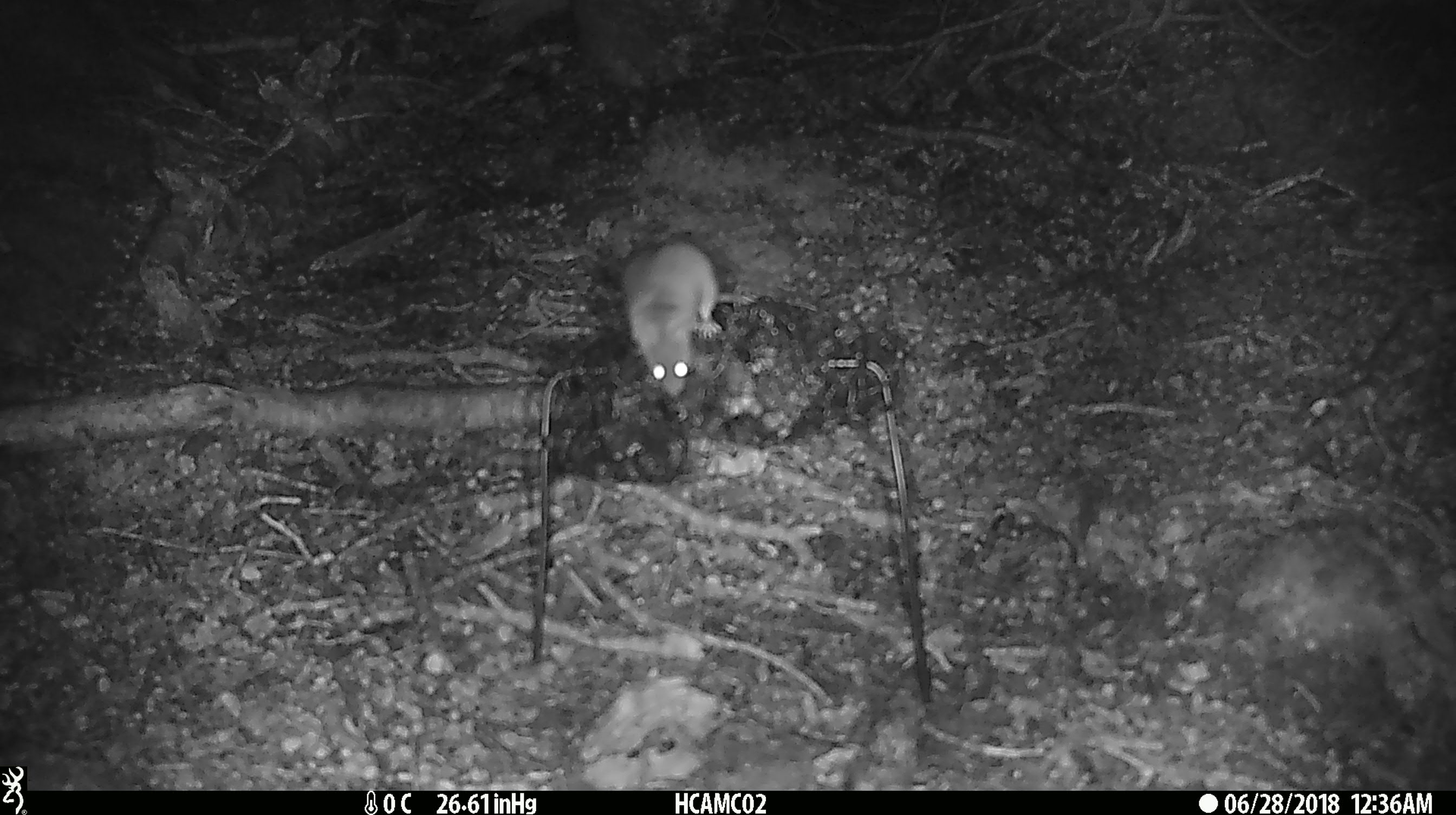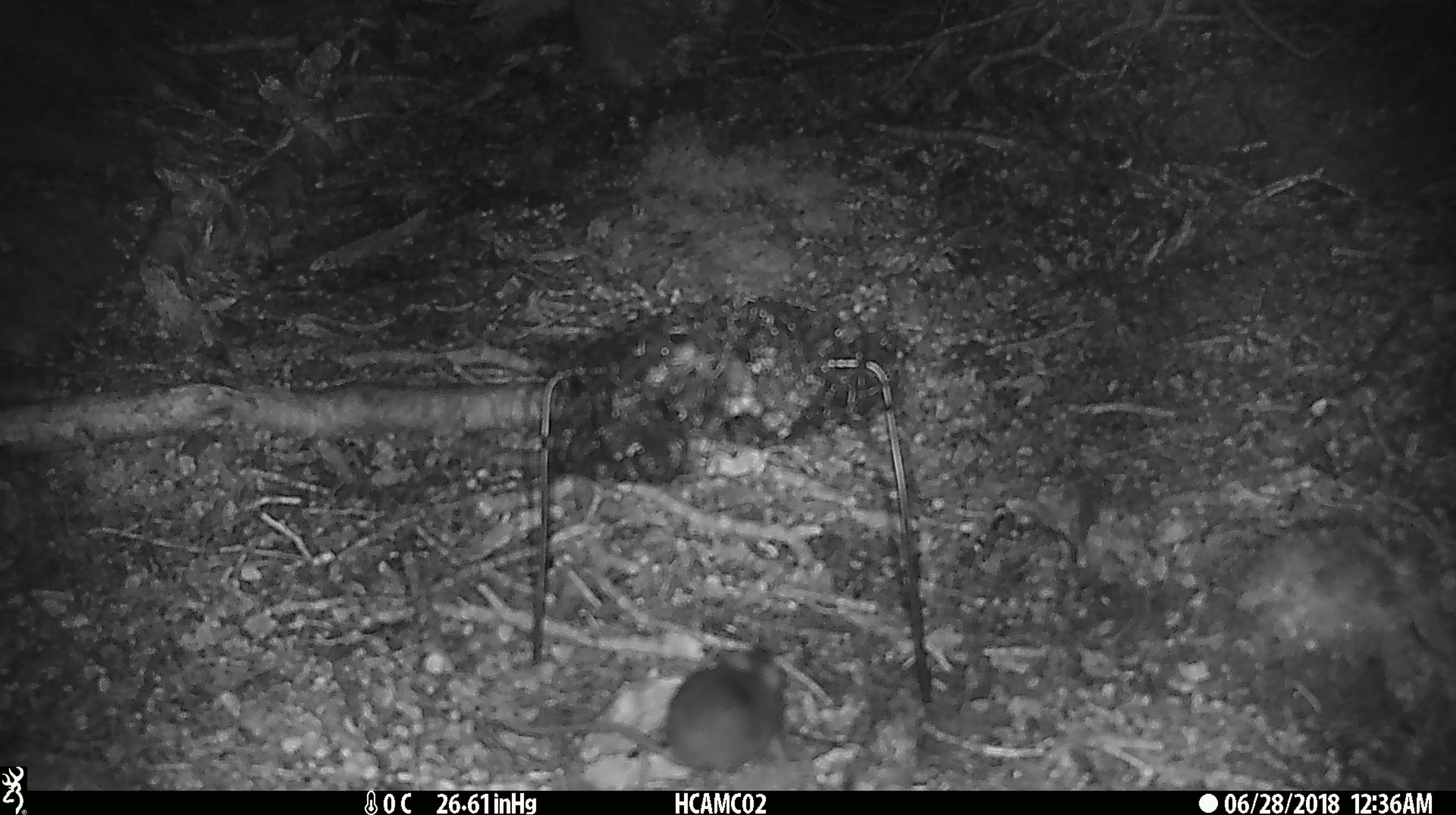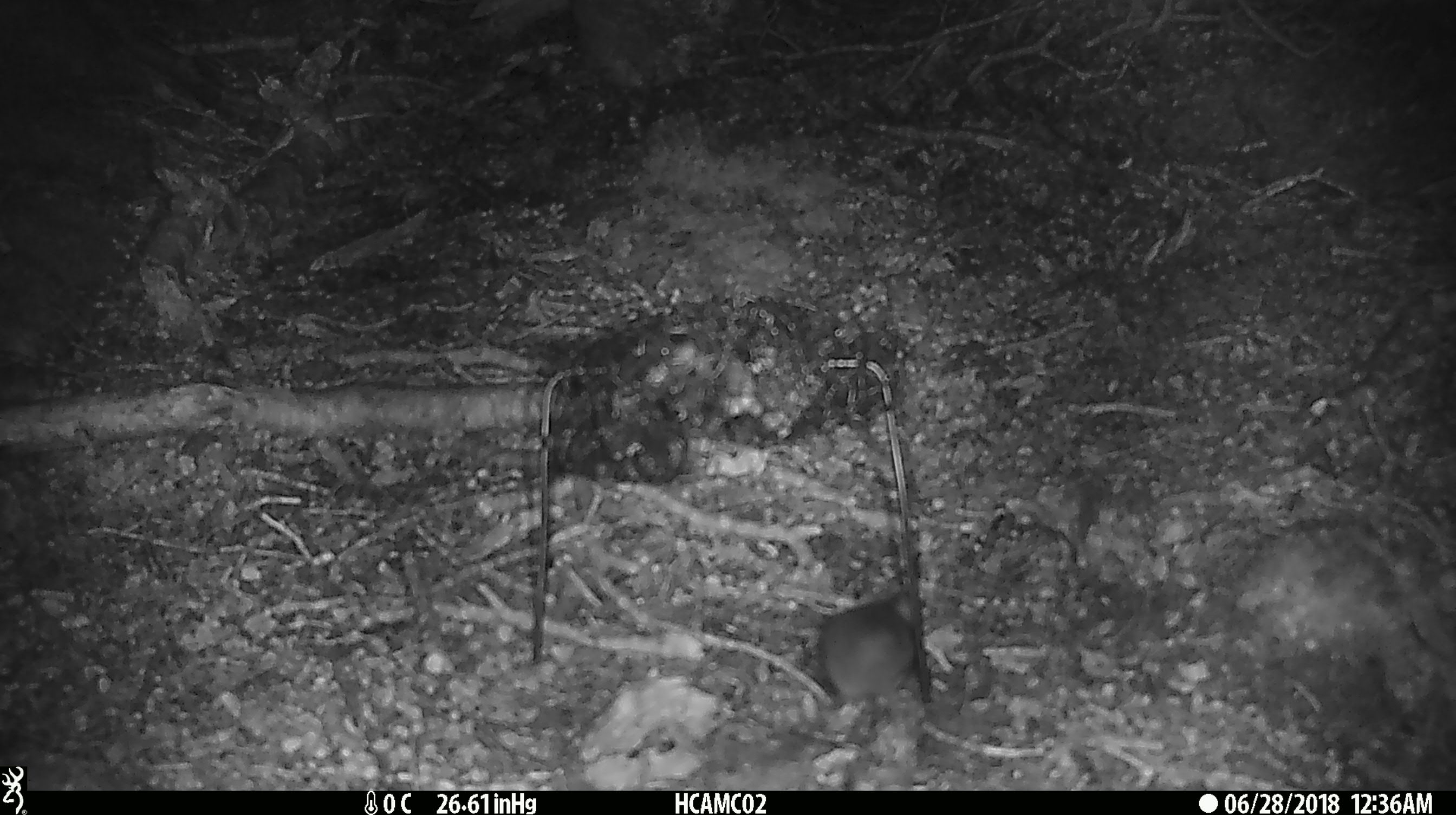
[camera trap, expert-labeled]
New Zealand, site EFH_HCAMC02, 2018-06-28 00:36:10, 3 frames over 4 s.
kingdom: Animalia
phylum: Chordata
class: Mammalia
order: Rodentia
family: Muridae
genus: Mus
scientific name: Mus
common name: mouse